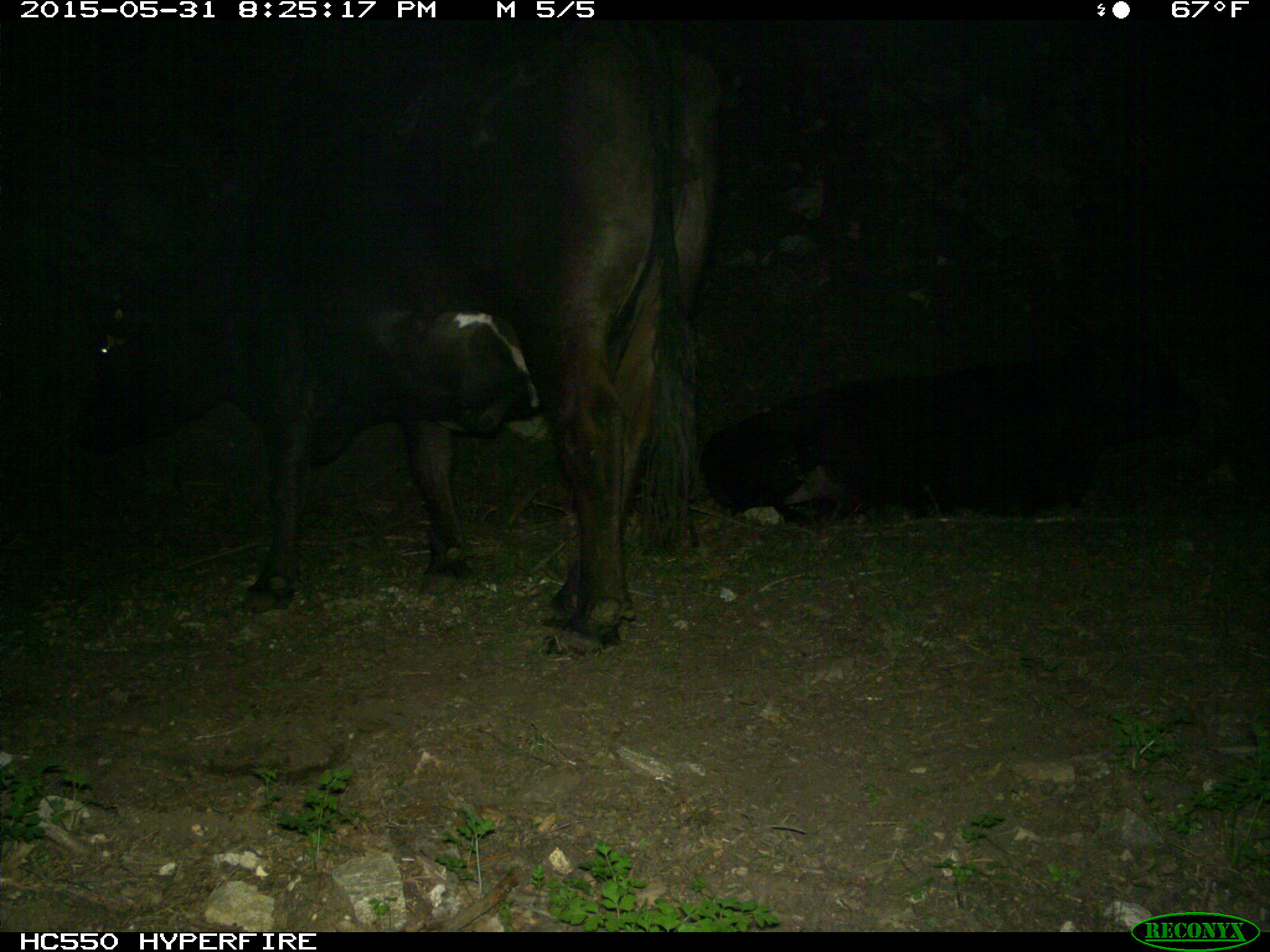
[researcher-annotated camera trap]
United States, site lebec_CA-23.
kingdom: Animalia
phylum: Chordata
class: Mammalia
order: Artiodactyla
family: Bovidae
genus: Bos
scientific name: Bos taurus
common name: domestic cow